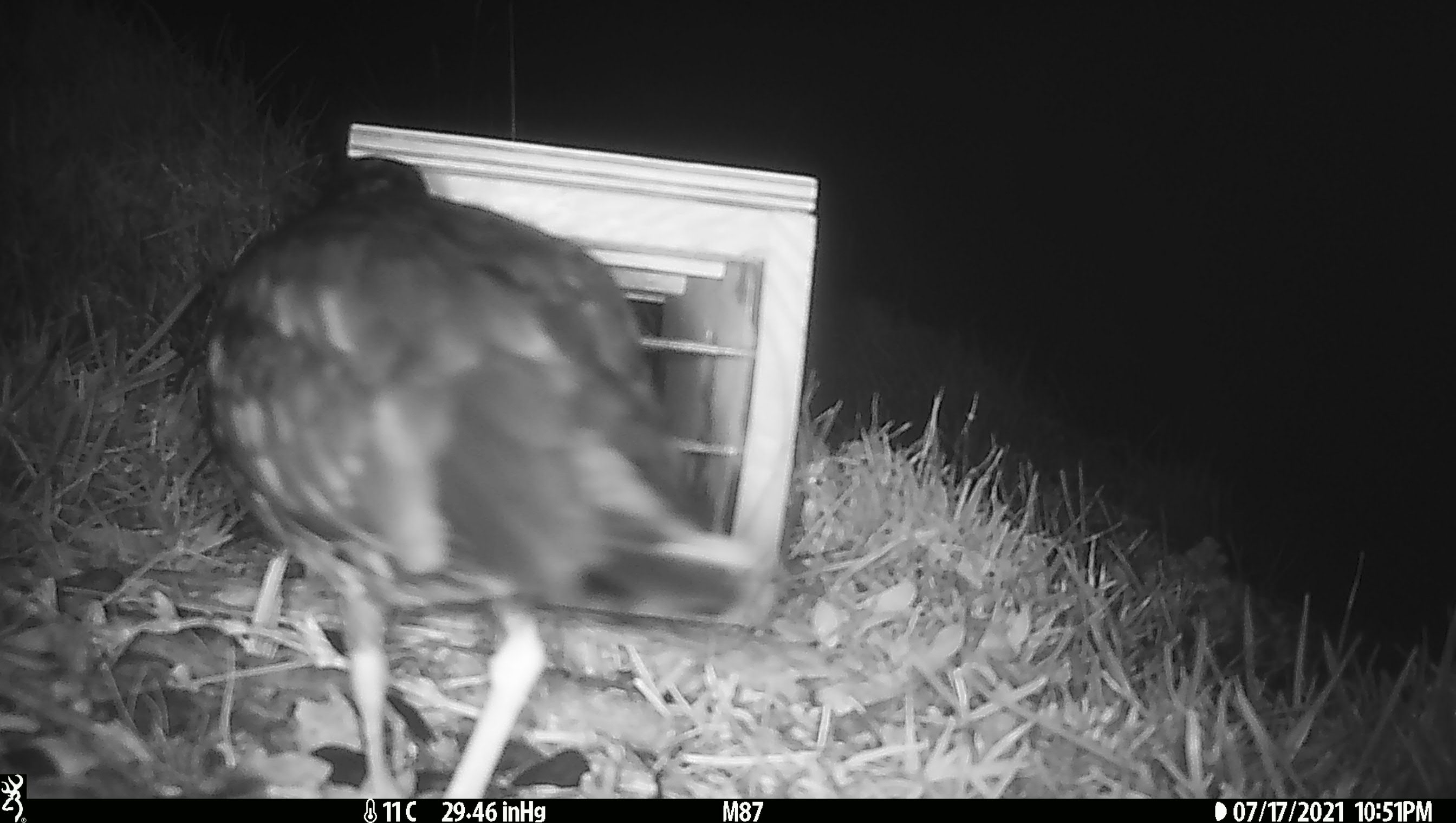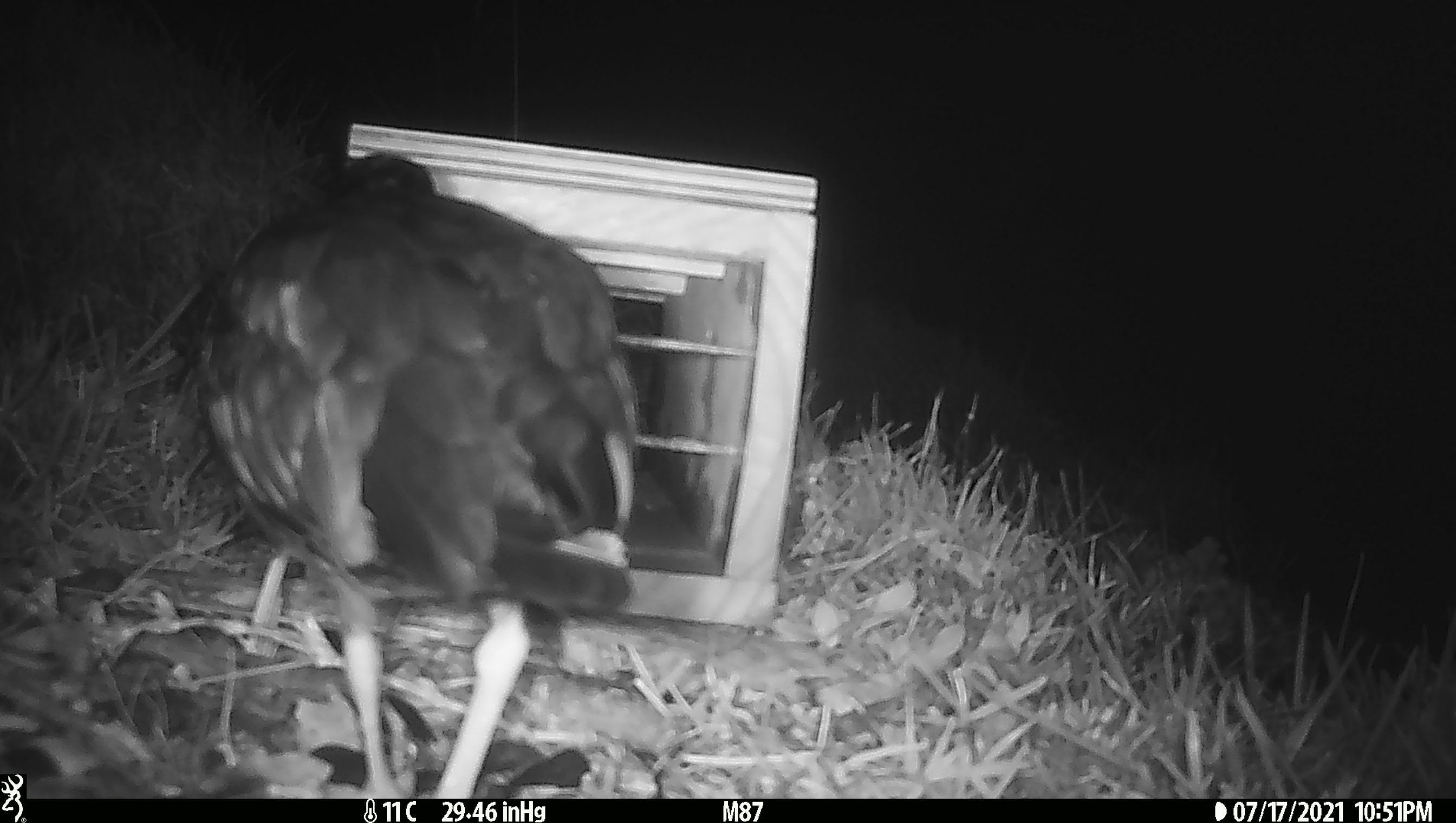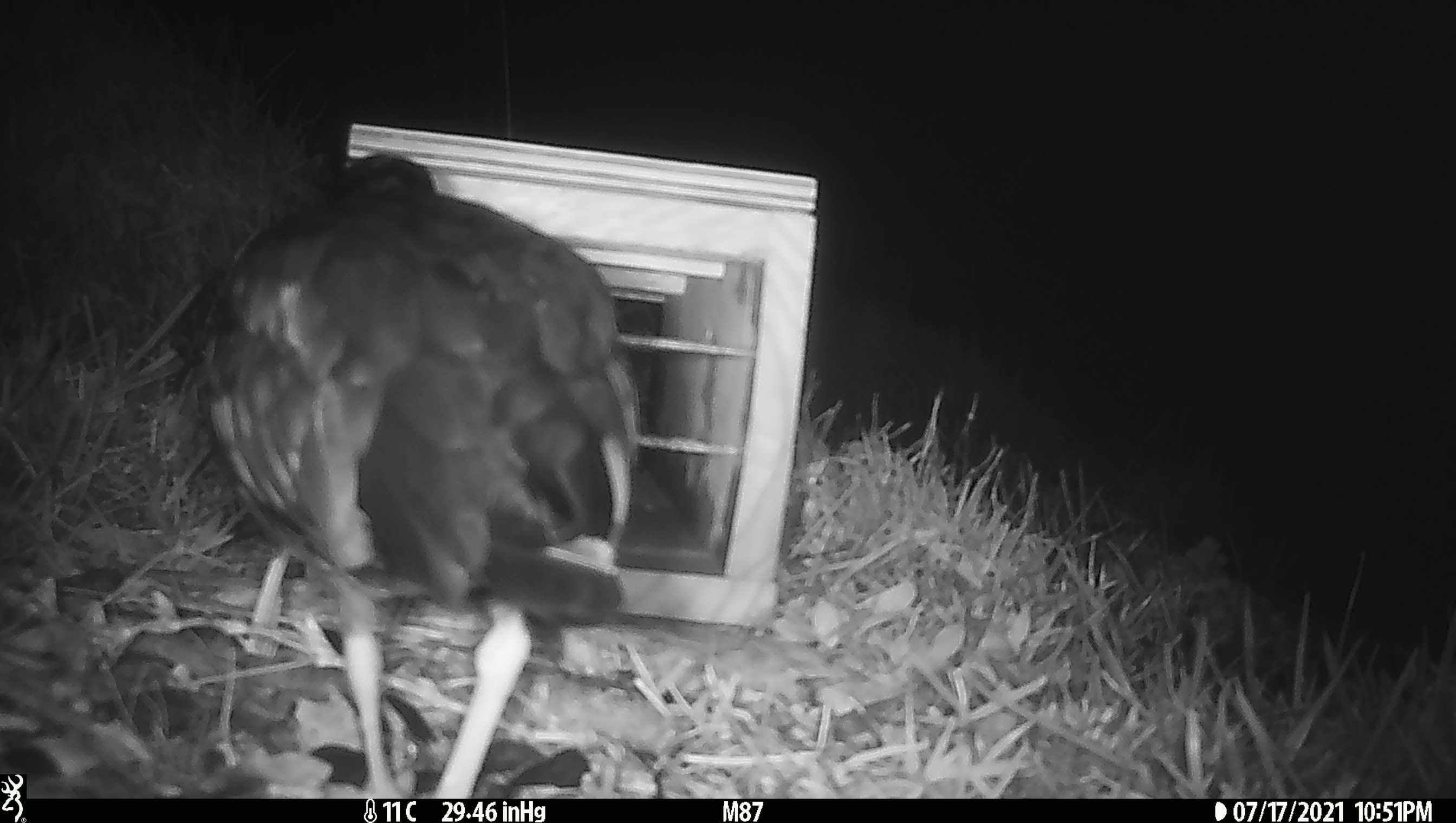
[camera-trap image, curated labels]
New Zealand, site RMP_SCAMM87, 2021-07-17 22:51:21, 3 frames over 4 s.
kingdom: Animalia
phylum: Chordata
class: Aves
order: Charadriiformes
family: Haematopodidae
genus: Haematopus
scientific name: Haematopus unicolor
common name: variable oystercatcher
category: oystercatcher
Oystercatcher (variable oystercatcher) (Haematopus unicolor).